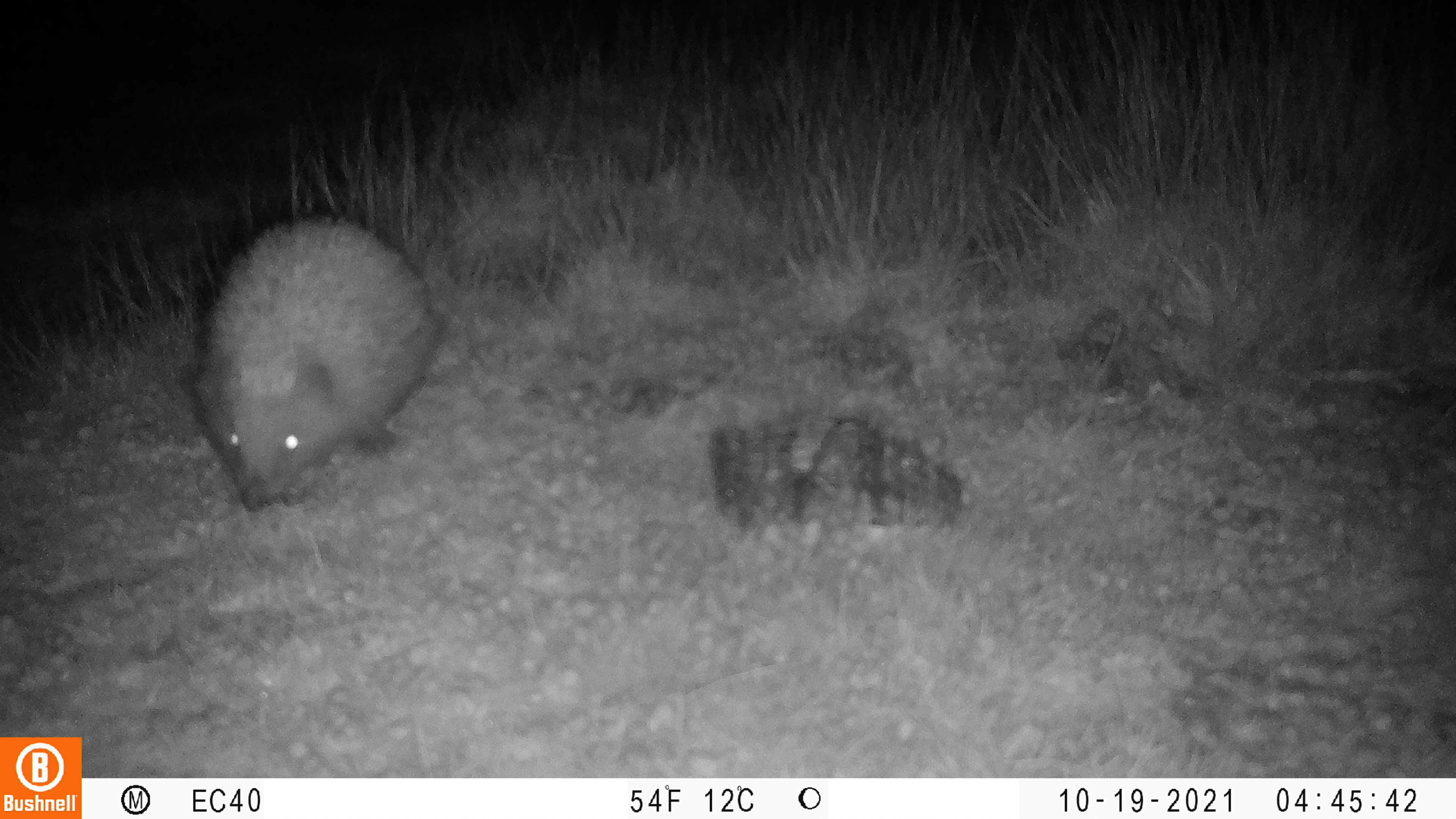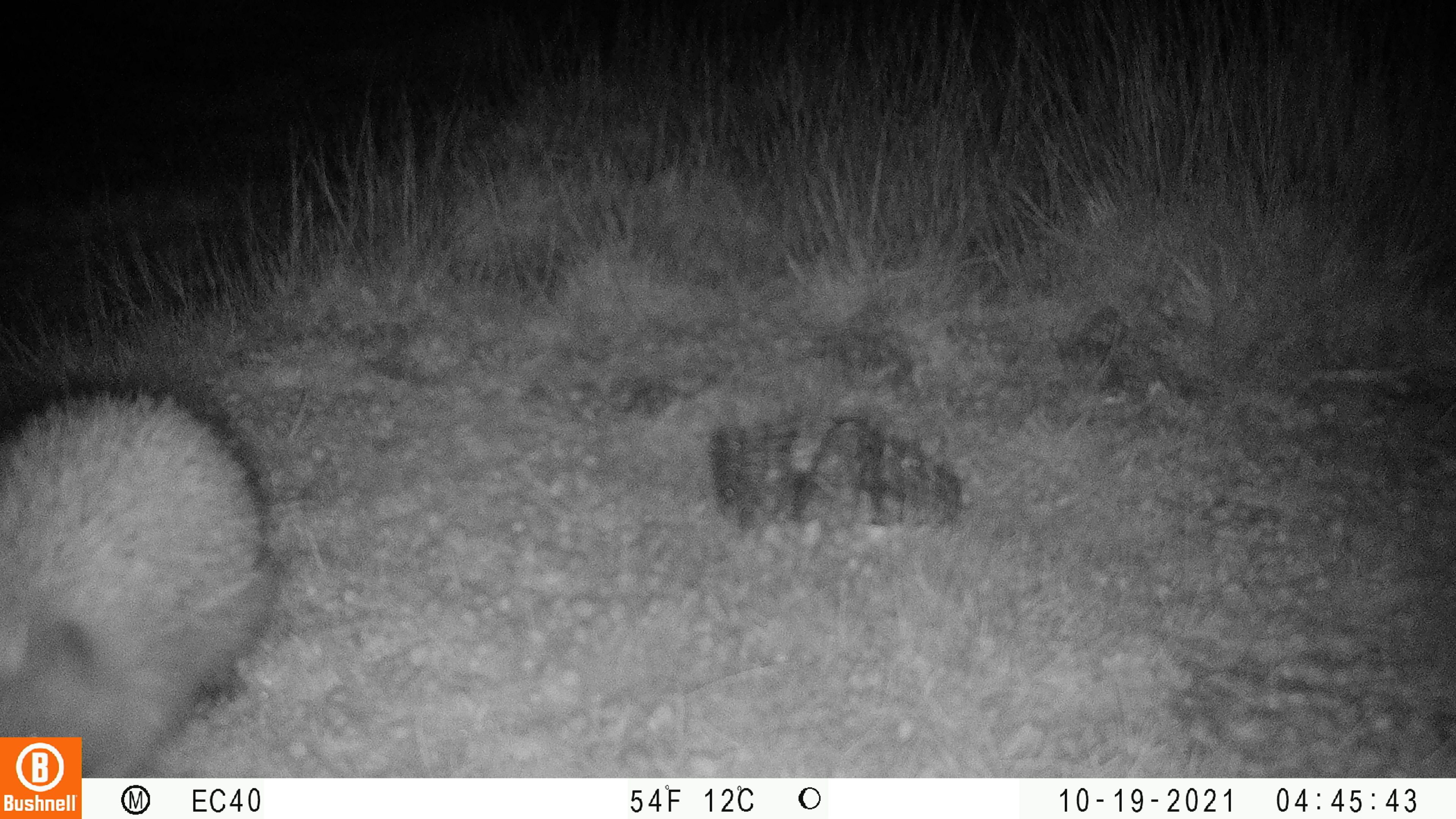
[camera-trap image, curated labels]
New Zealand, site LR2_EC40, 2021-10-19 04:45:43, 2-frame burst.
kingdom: Animalia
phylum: Chordata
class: Mammalia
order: Eulipotyphla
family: Erinaceidae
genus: Erinaceus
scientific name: Erinaceus europaeus europaeus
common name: european hedgehog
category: hedgehog